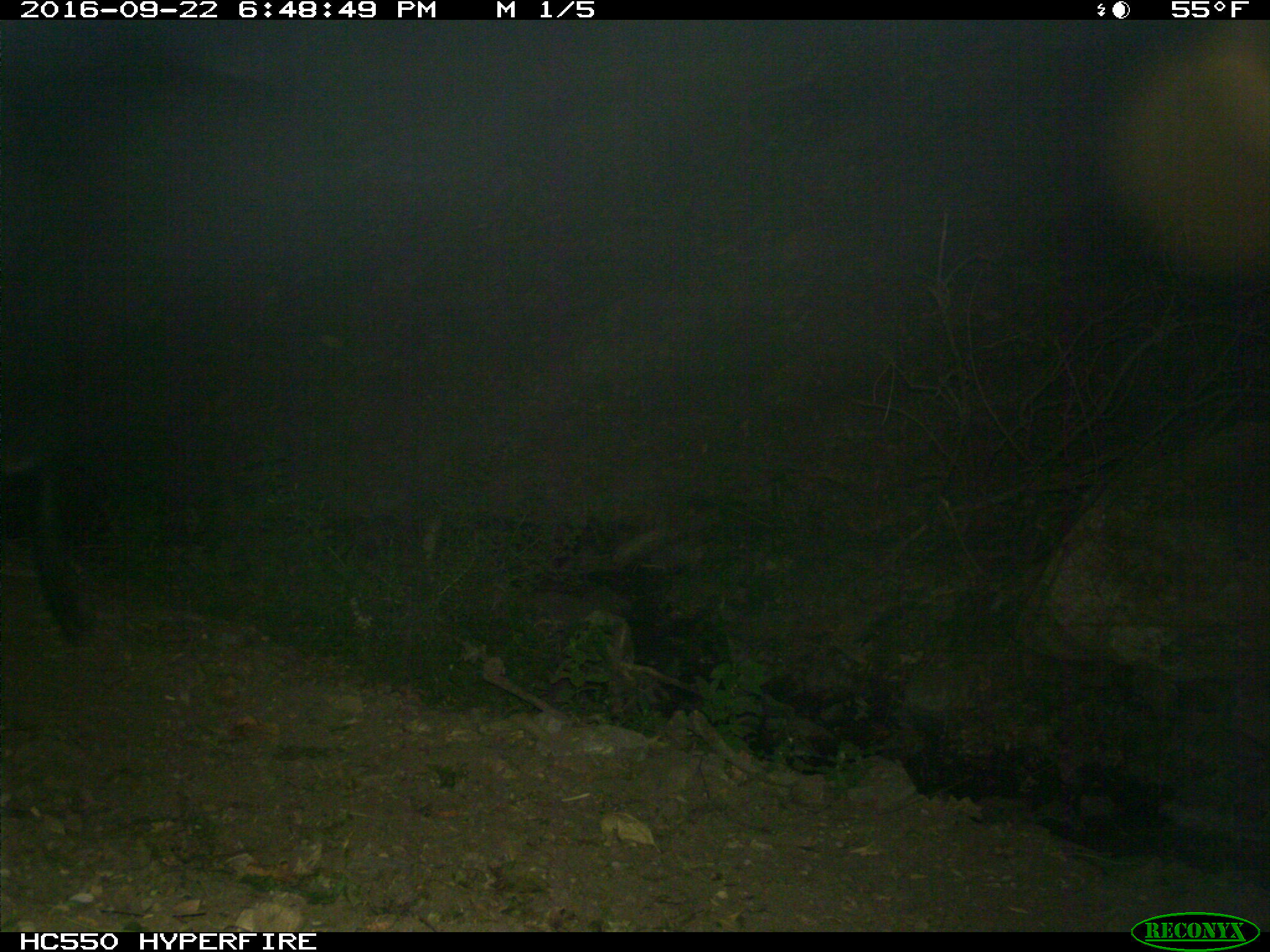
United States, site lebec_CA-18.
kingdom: Animalia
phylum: Chordata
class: Mammalia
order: Artiodactyla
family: Suidae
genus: Sus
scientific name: Sus scrofa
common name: wild boar